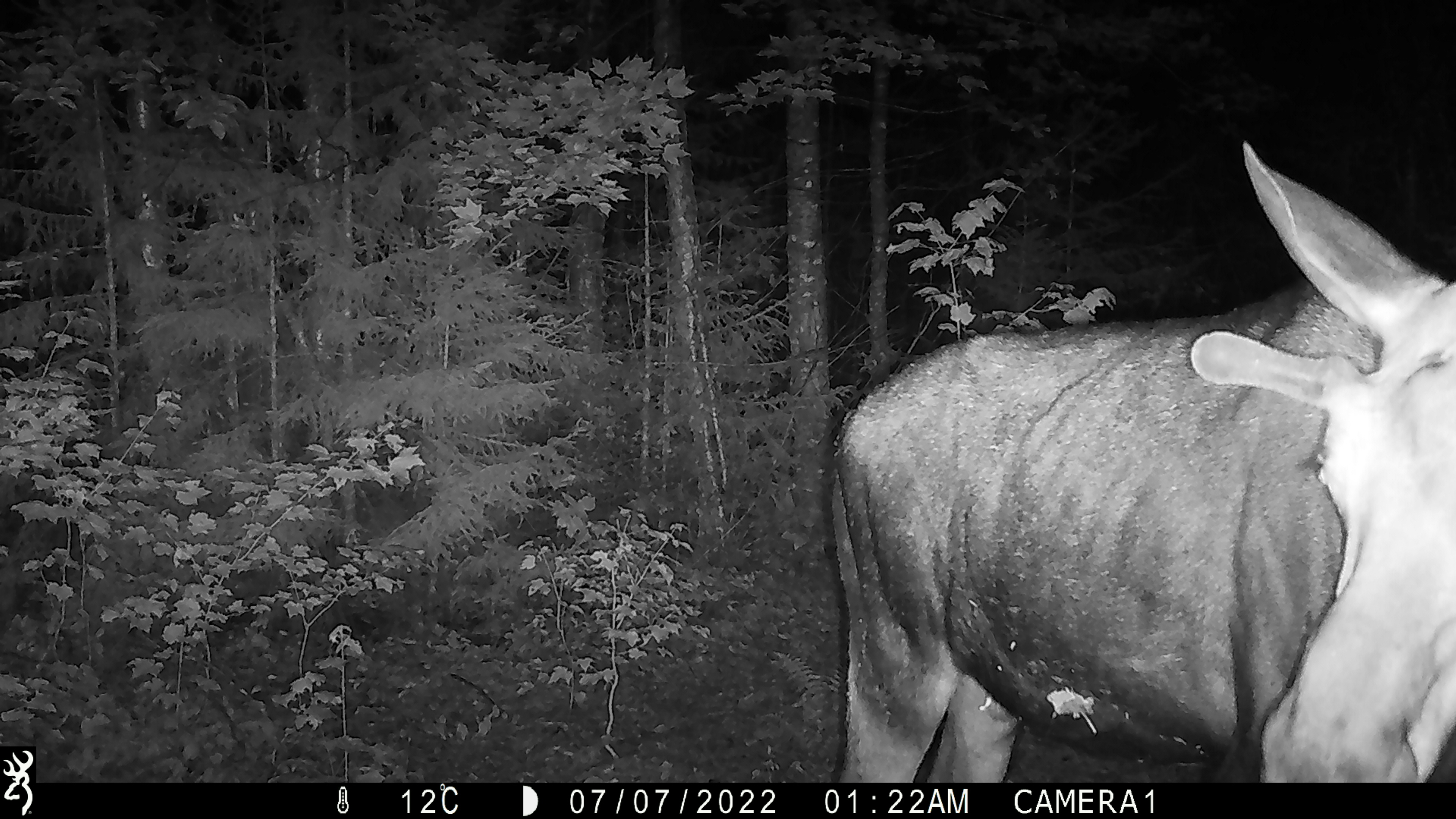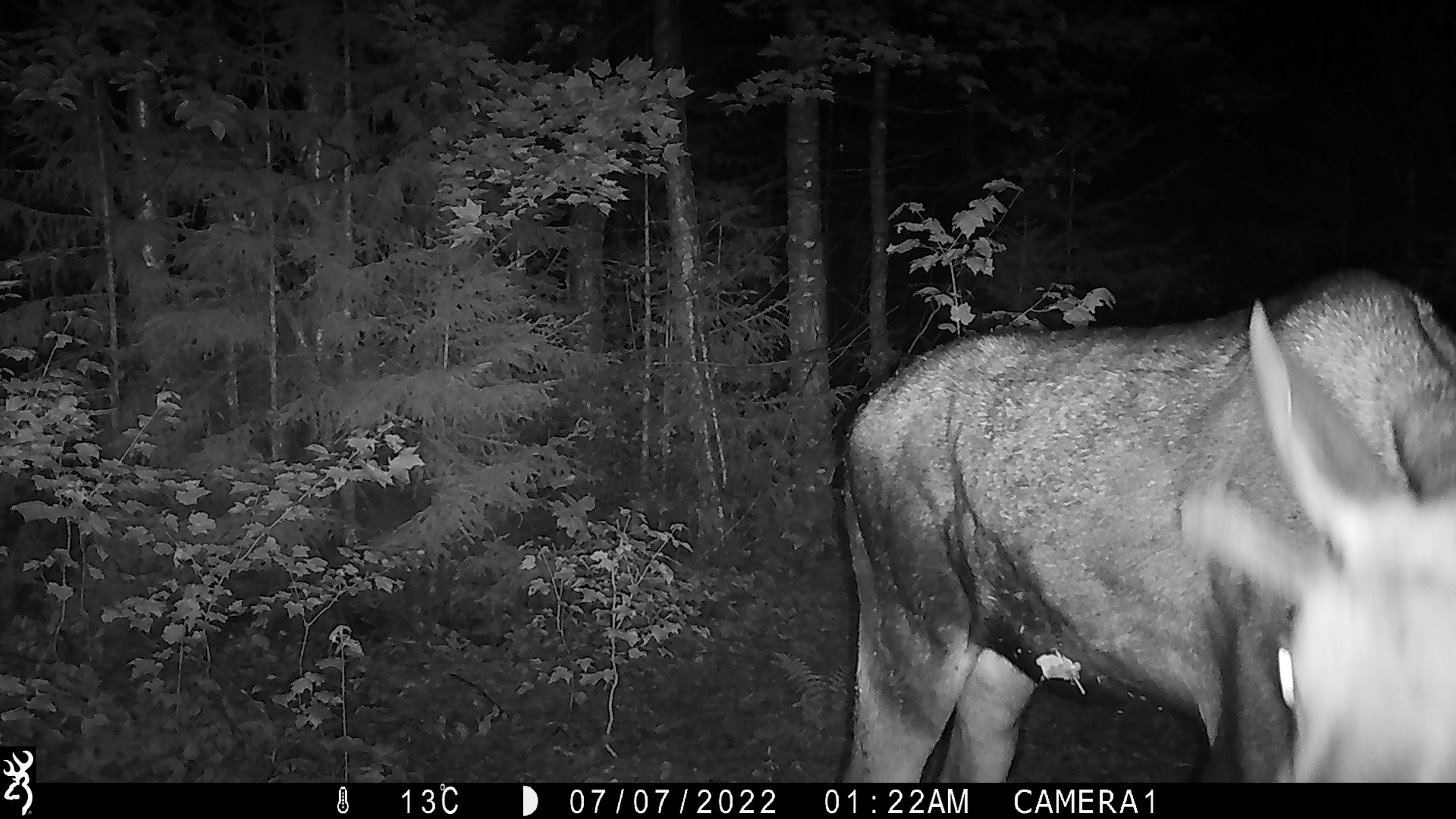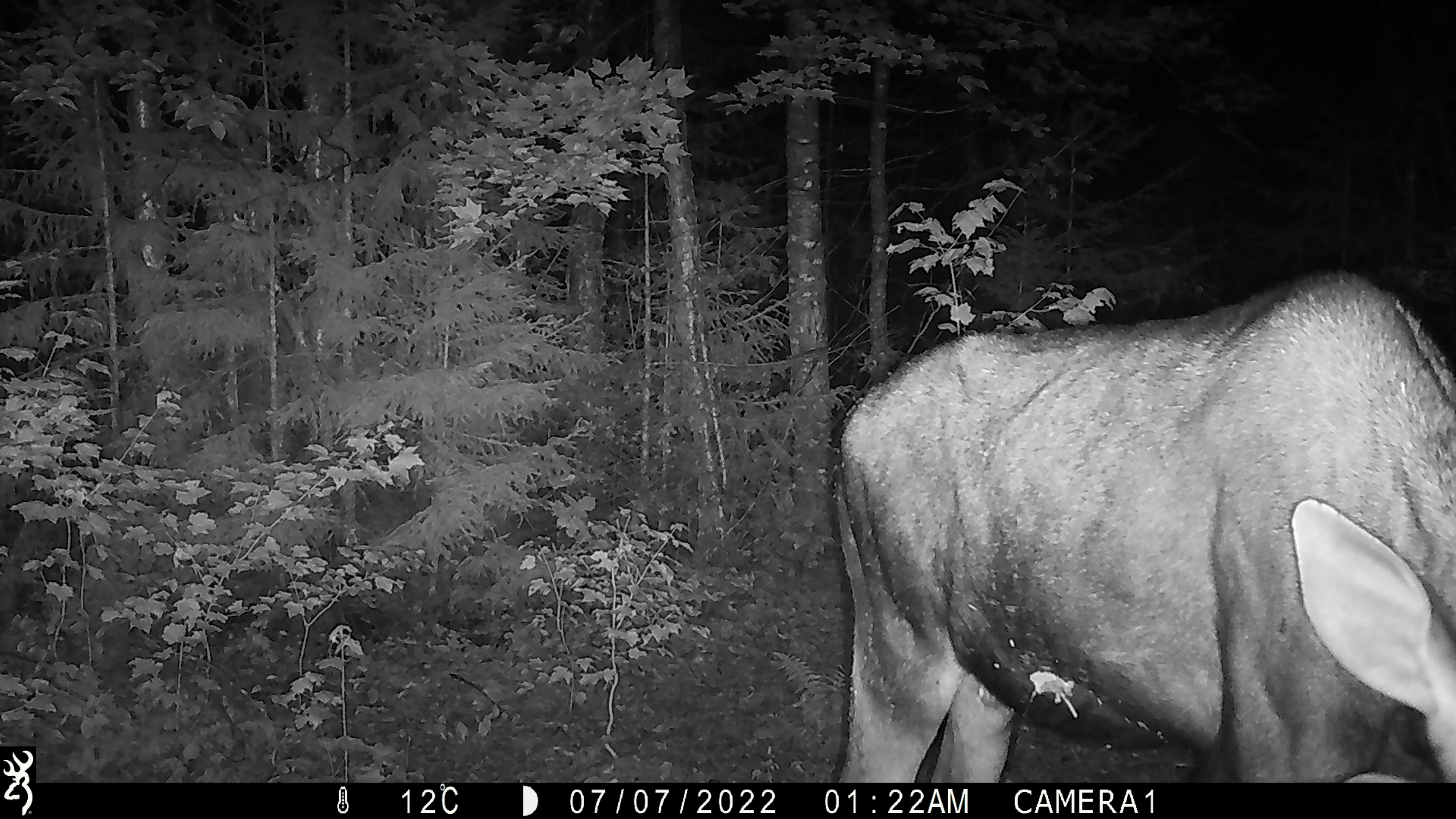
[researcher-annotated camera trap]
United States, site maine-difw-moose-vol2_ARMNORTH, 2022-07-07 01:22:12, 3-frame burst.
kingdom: Animalia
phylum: Chordata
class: Mammalia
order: Artiodactyla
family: Cervidae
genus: Alces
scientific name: Alces alces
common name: moose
Moose (Alces alces).